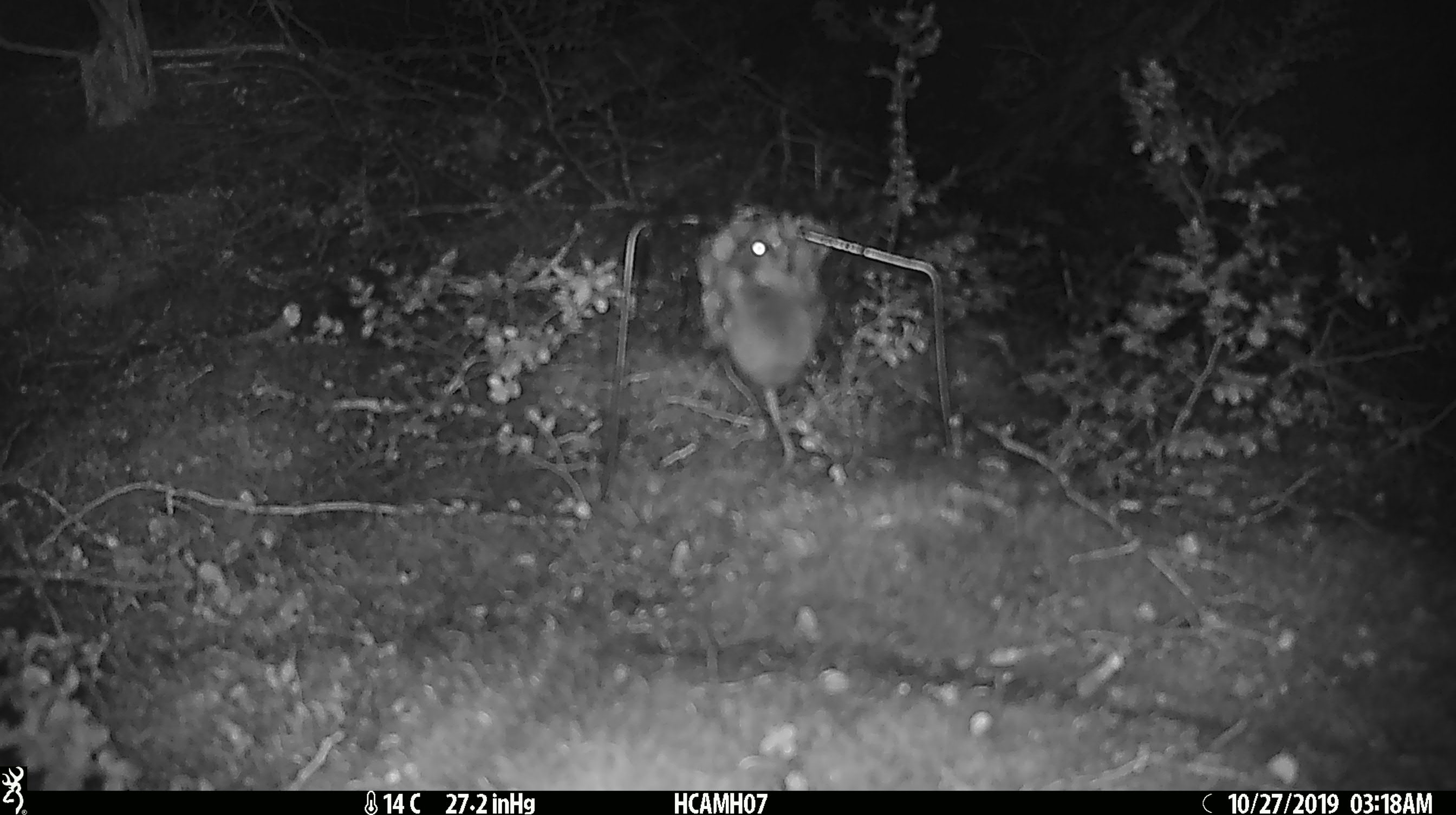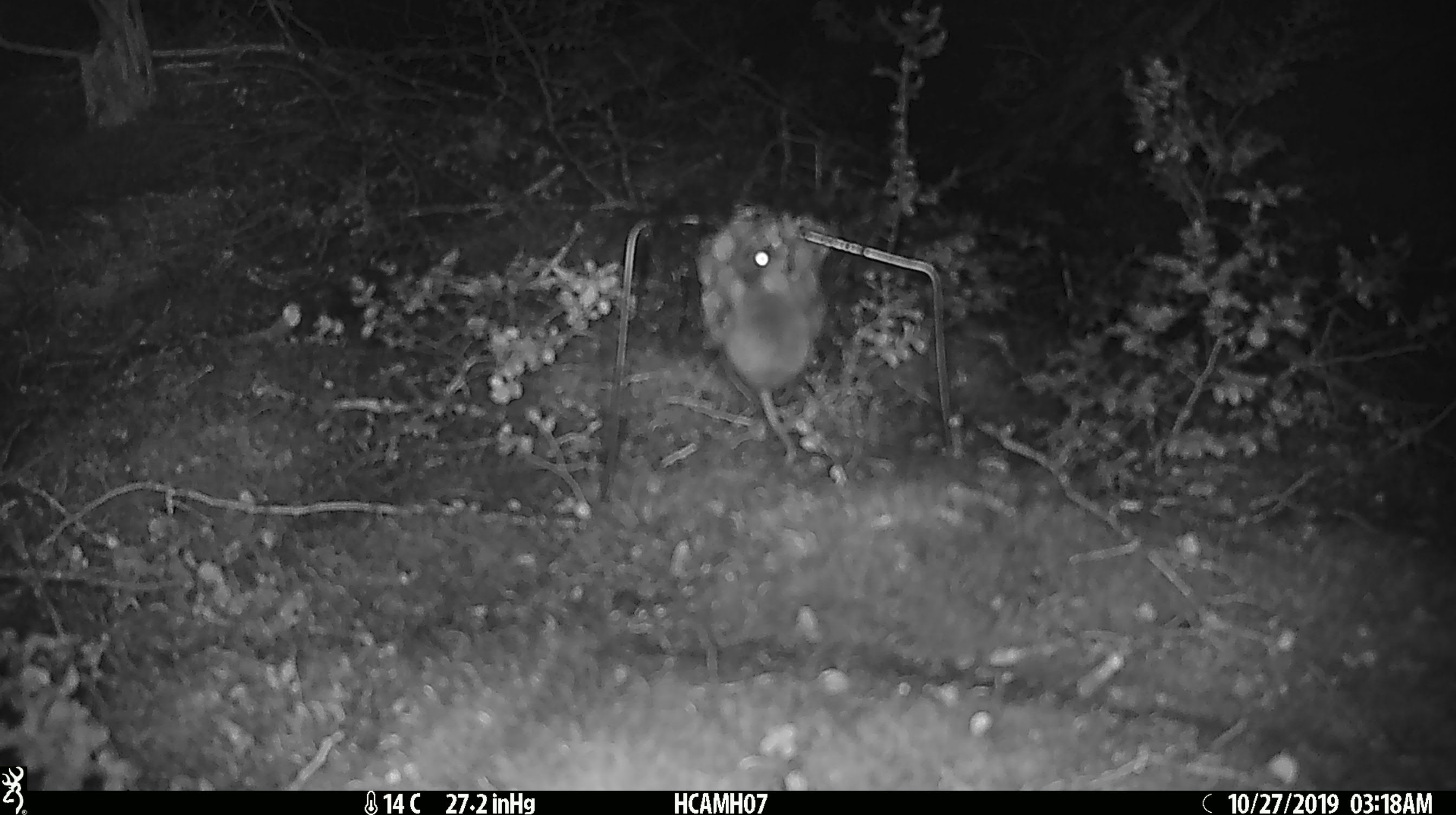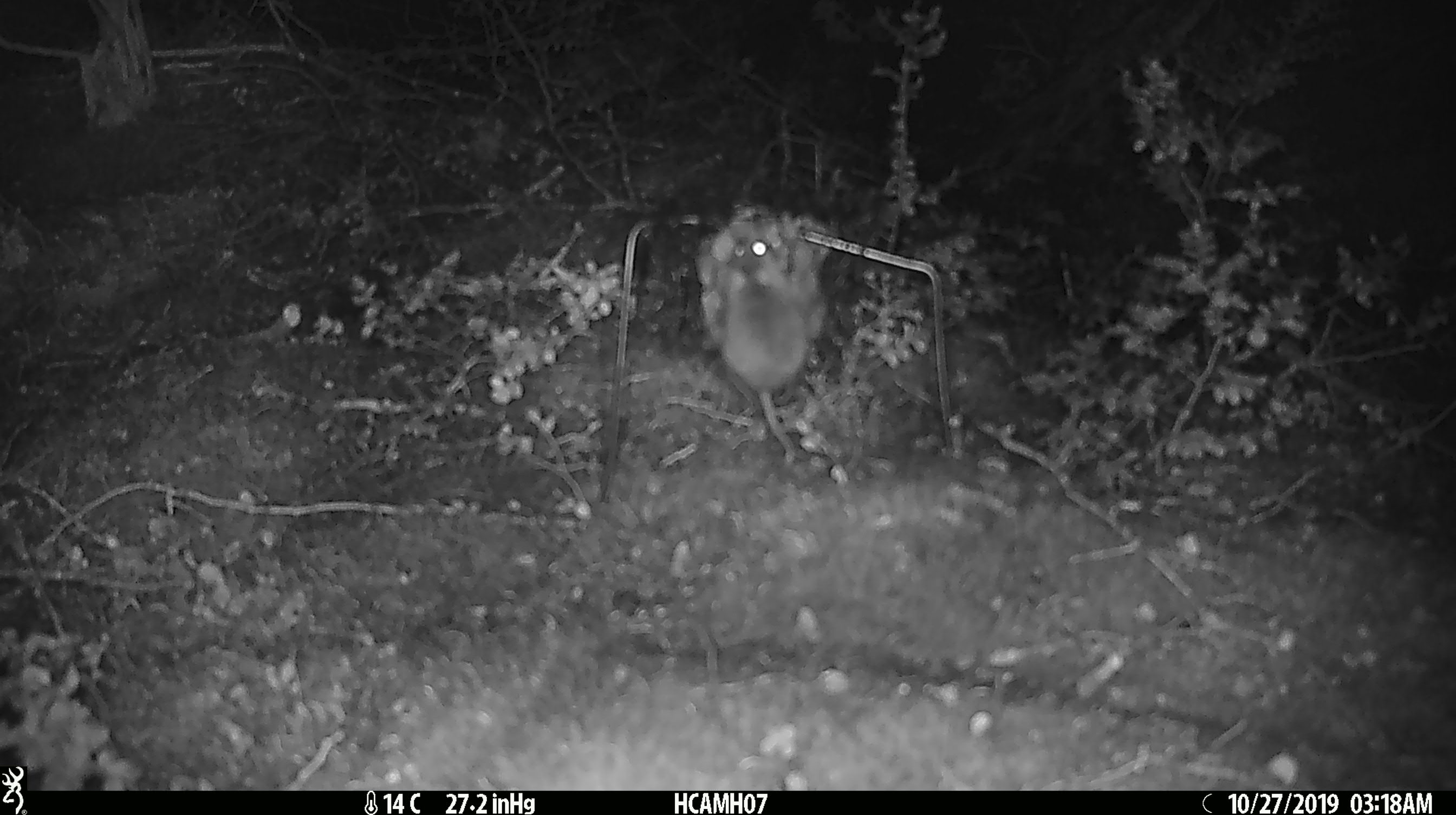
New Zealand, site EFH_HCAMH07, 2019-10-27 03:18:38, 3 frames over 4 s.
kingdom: Animalia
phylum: Chordata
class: Mammalia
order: Rodentia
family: Muridae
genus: Mus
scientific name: Mus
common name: mouse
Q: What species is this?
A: Mouse (Mus).